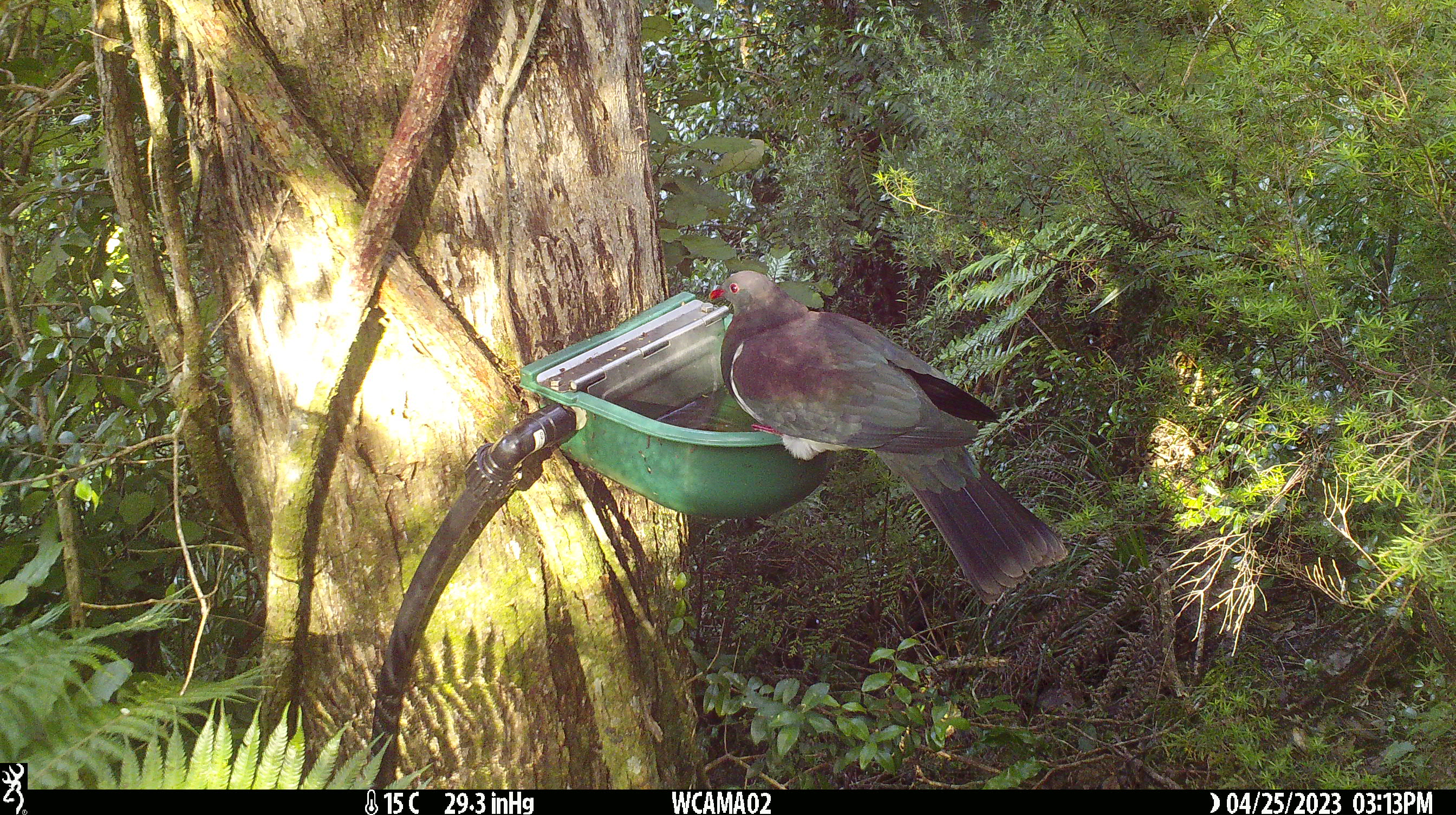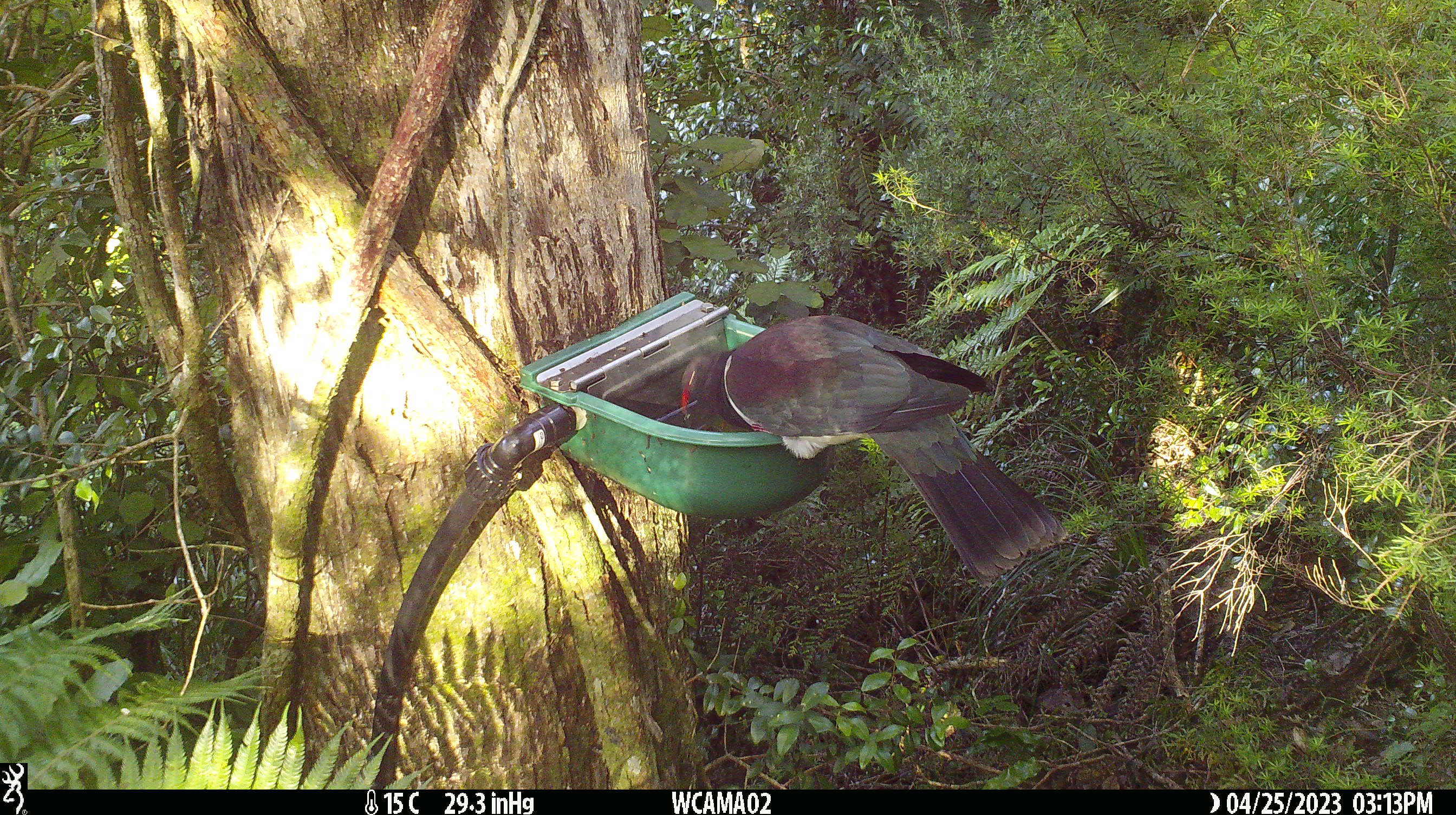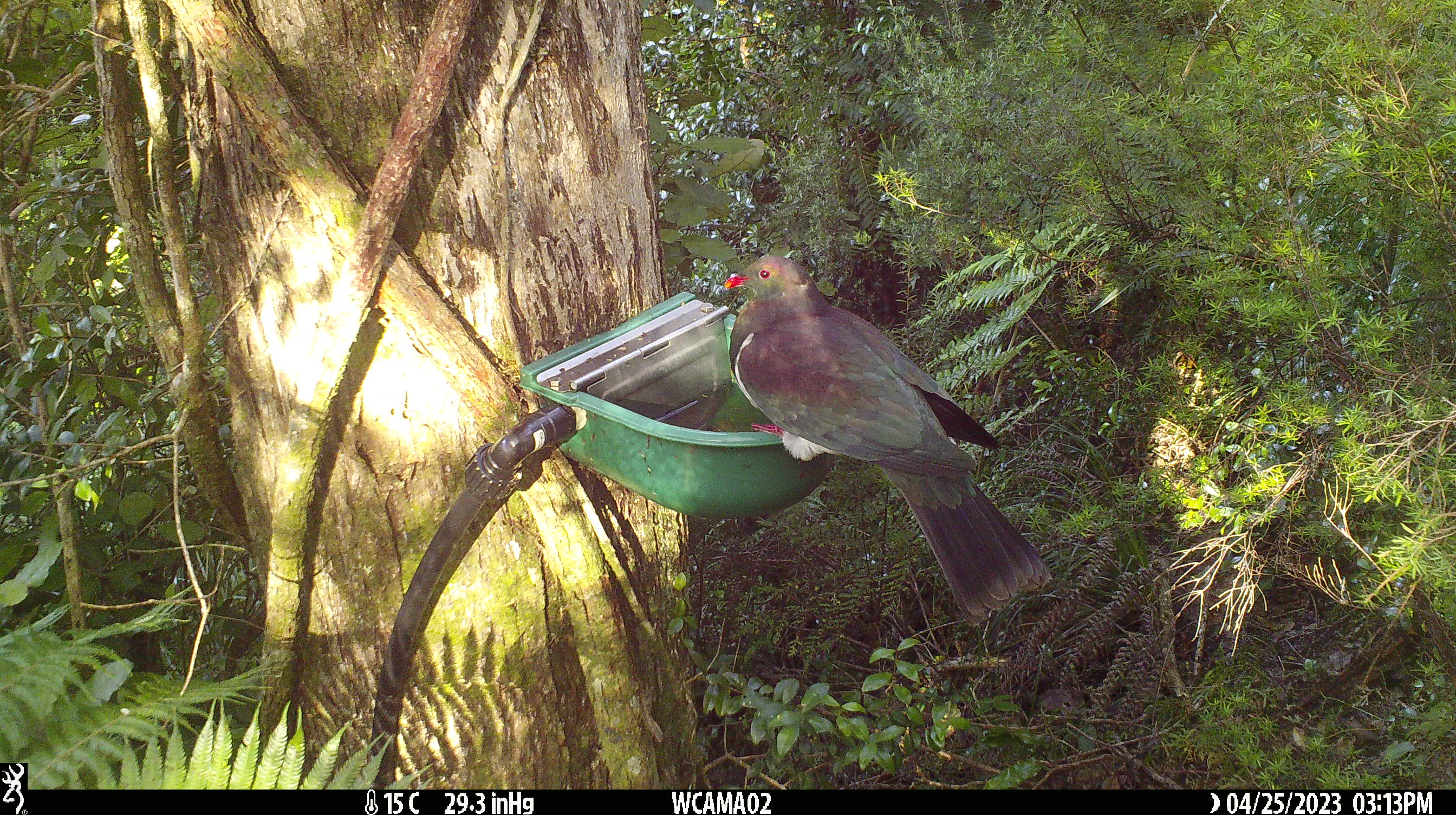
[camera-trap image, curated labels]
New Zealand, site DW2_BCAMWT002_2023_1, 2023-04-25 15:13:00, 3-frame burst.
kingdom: Animalia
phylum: Chordata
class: Aves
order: Columbiformes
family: Columbidae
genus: Hemiphaga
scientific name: Hemiphaga novaeseelandiae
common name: new zealand pigeon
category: kereru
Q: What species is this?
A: Kereru (new zealand pigeon) (Hemiphaga novaeseelandiae).